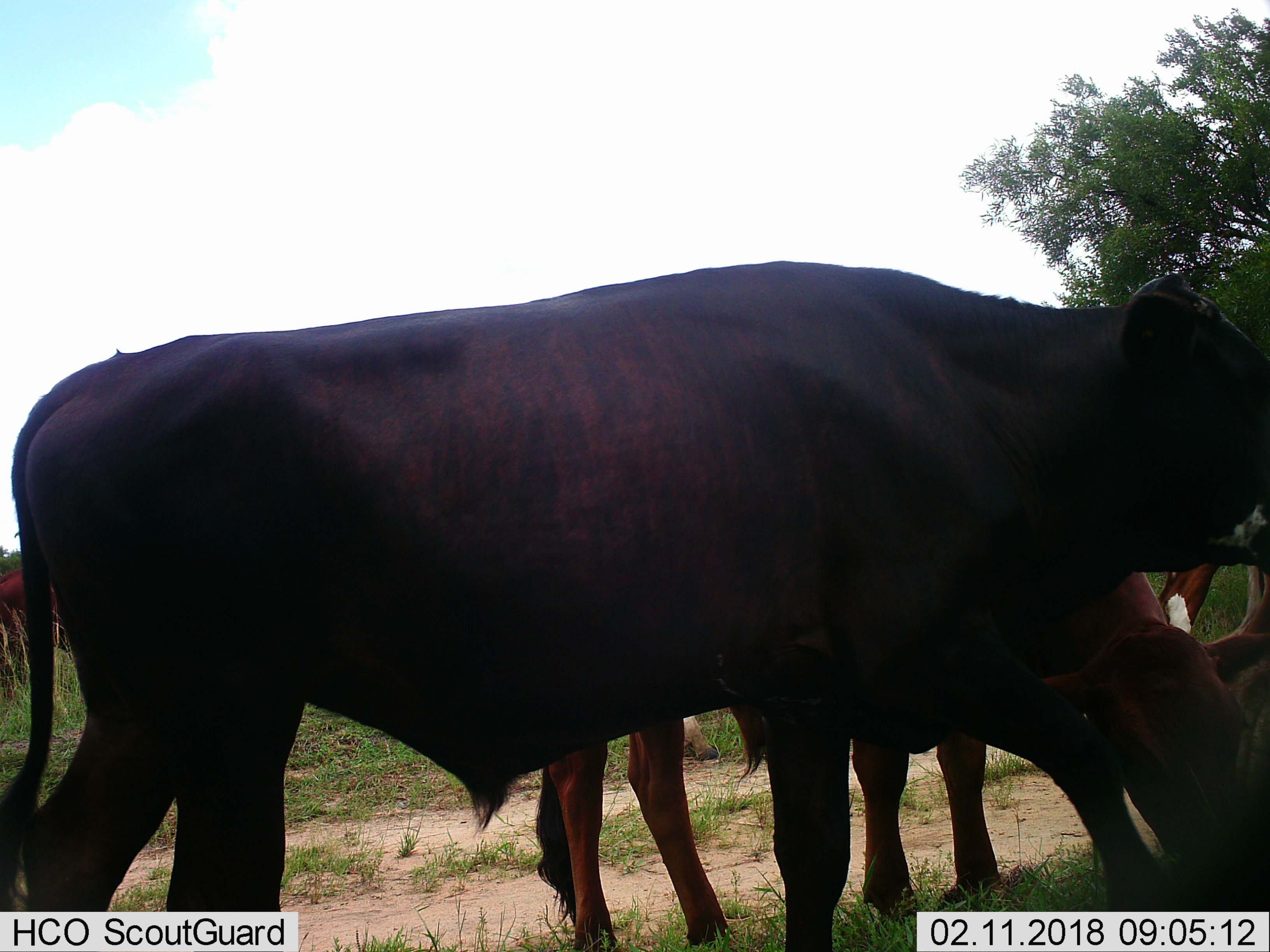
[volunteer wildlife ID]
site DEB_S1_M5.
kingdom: Animalia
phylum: Chordata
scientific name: Vertebrata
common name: domestic animal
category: domesticanimal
Domesticanimal (domestic animal) (Vertebrata), count 5. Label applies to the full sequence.